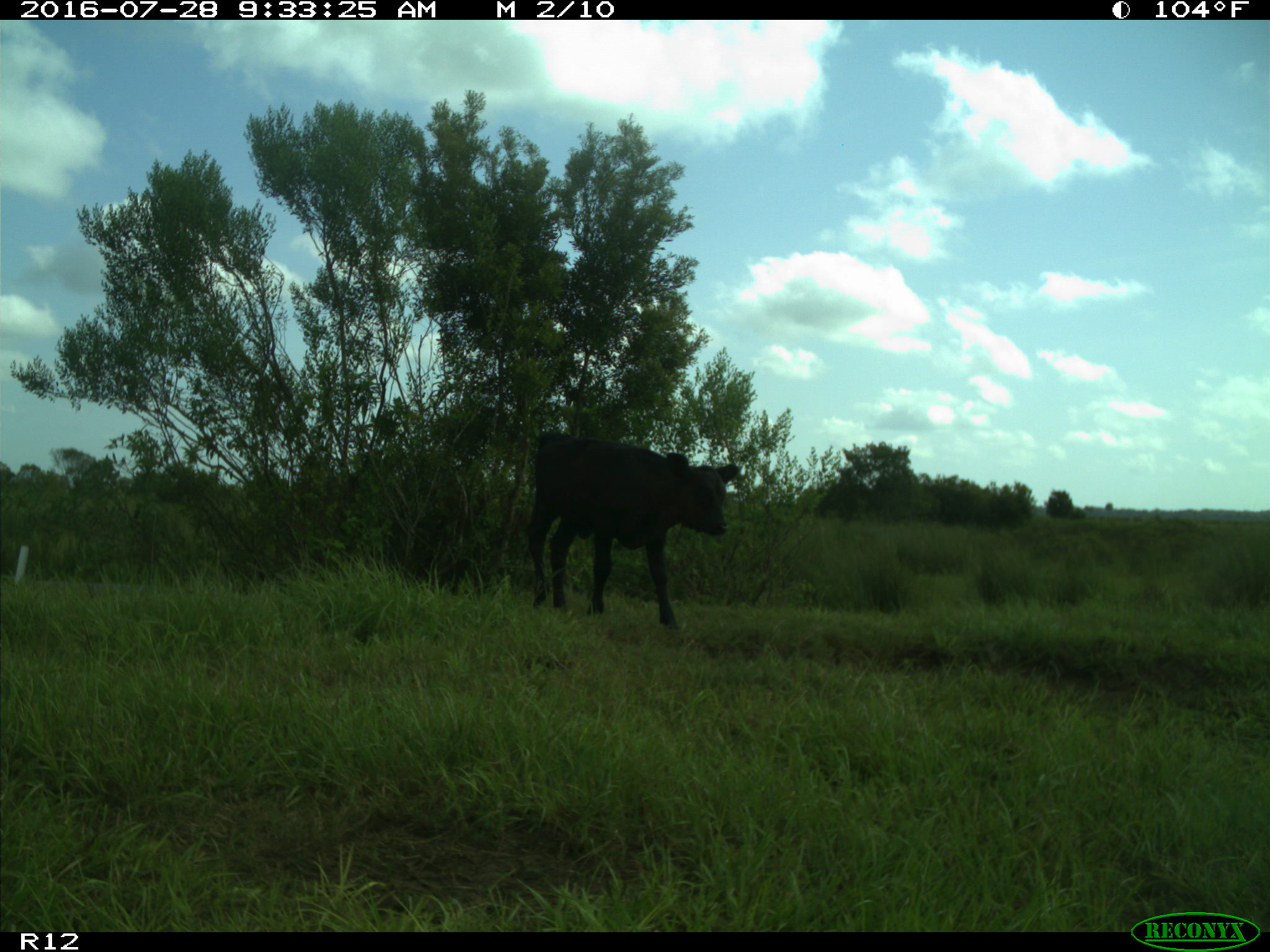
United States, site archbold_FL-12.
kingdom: Animalia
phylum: Chordata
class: Mammalia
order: Artiodactyla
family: Bovidae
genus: Bos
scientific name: Bos taurus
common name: domestic cow